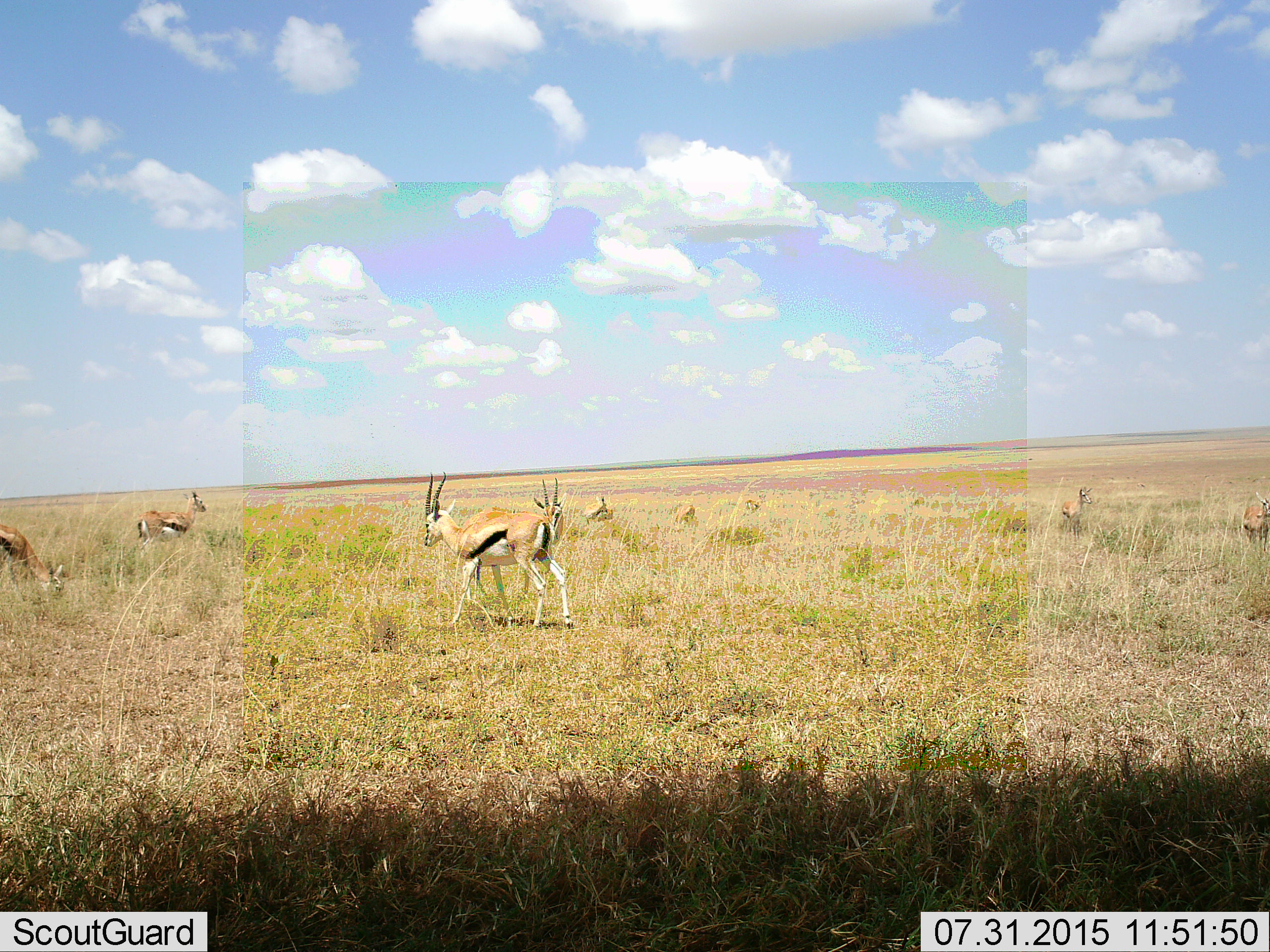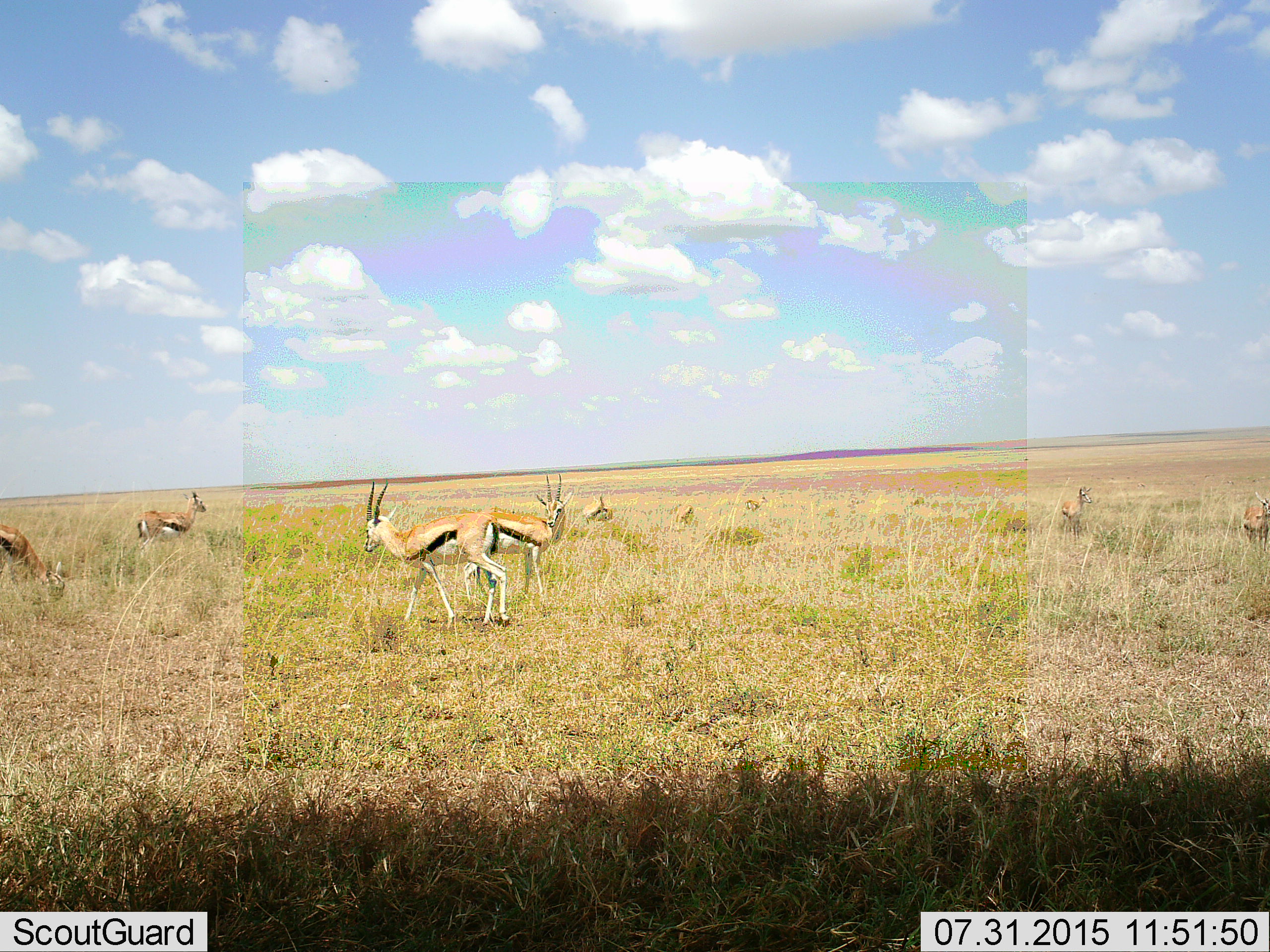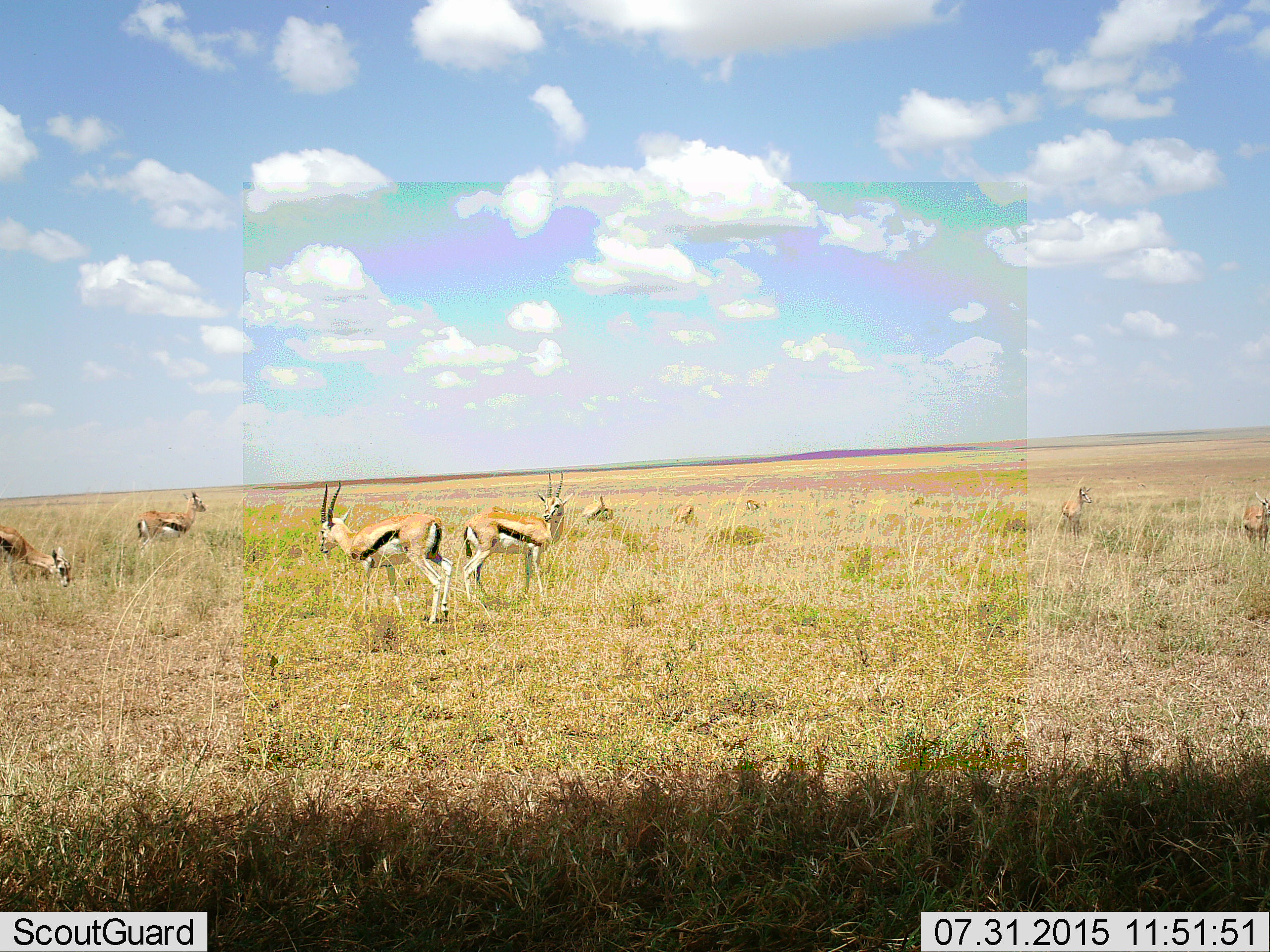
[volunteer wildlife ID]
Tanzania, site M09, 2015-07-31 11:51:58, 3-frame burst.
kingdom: Animalia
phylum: Chordata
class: Mammalia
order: Artiodactyla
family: Bovidae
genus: Eudorcas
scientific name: Eudorcas thomsonii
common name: thomson's gazelle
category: gazellethomsons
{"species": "gazellethomsons (thomson's gazelle) (Eudorcas thomsonii)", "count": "9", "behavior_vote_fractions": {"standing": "71%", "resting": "14%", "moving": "86%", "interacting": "0%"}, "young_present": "0%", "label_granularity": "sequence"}